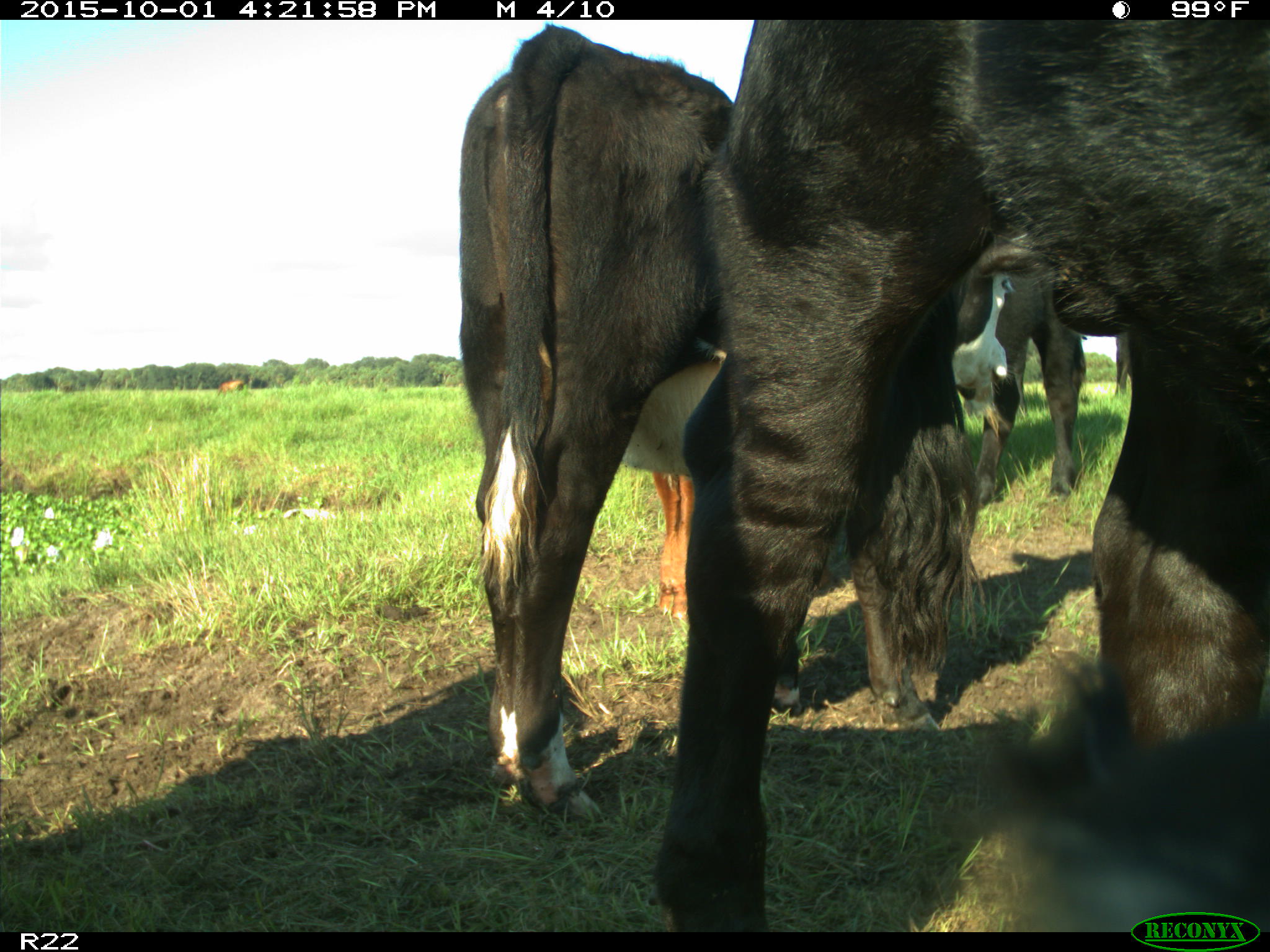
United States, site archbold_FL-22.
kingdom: Animalia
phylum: Chordata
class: Mammalia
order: Artiodactyla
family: Bovidae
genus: Bos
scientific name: Bos taurus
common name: domestic cow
Bos taurus (domestic cow).